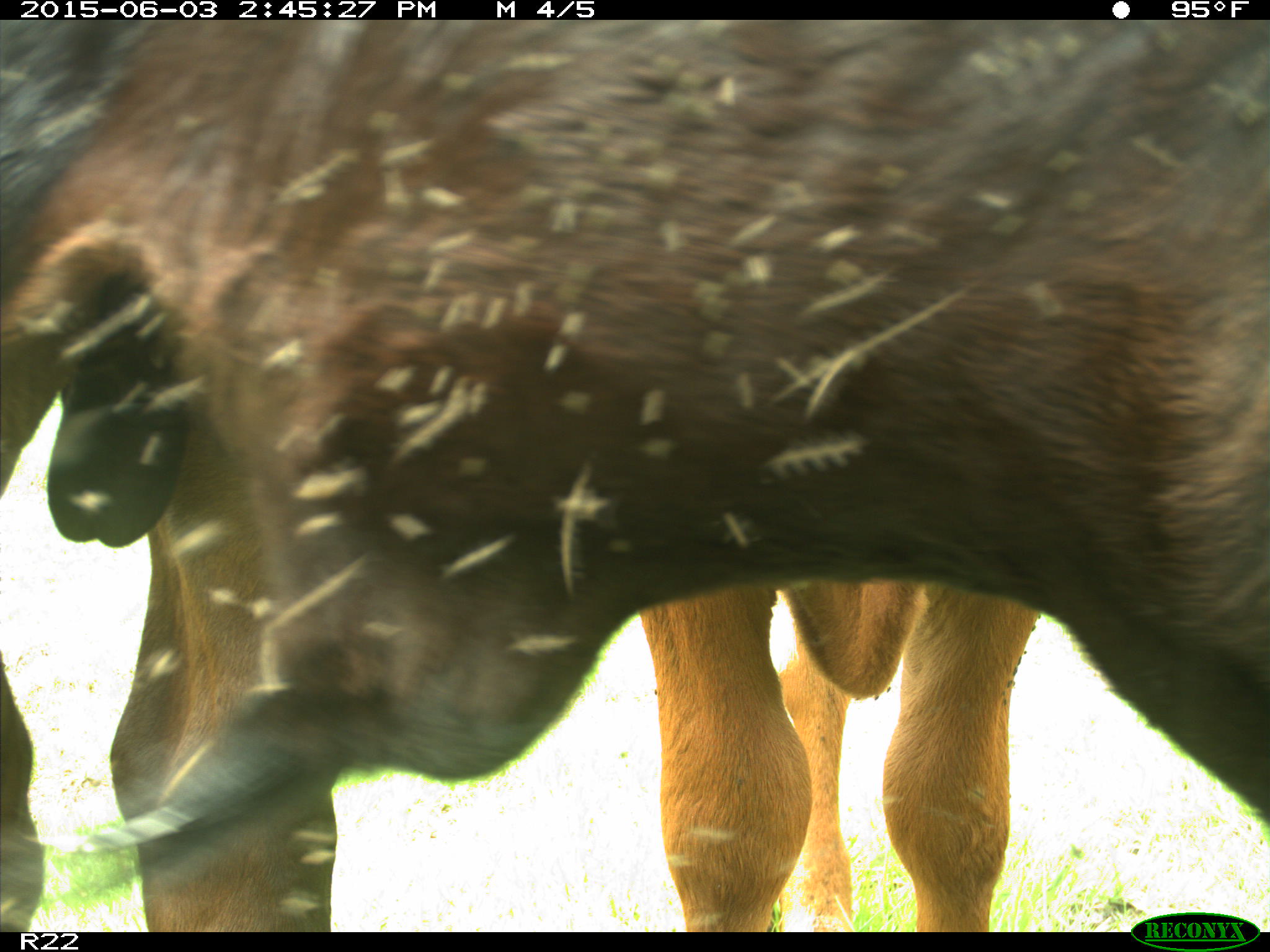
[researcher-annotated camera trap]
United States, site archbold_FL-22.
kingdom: Animalia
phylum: Chordata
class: Mammalia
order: Artiodactyla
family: Bovidae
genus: Bos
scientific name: Bos taurus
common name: domestic cow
Bos taurus (domestic cow).